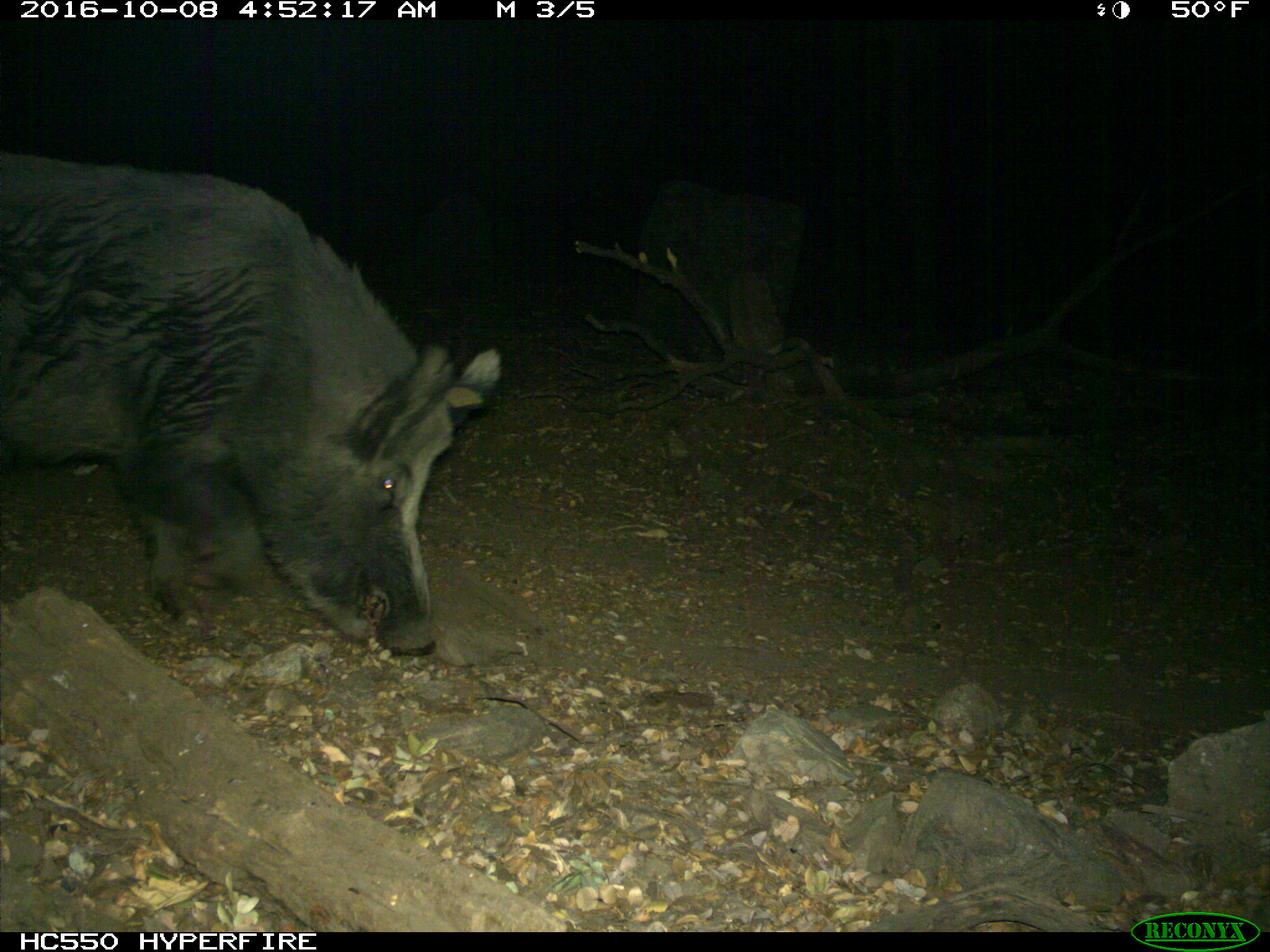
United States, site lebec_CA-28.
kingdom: Animalia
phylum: Chordata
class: Mammalia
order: Artiodactyla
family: Suidae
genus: Sus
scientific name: Sus scrofa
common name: wild boar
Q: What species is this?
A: Sus scrofa (wild boar).